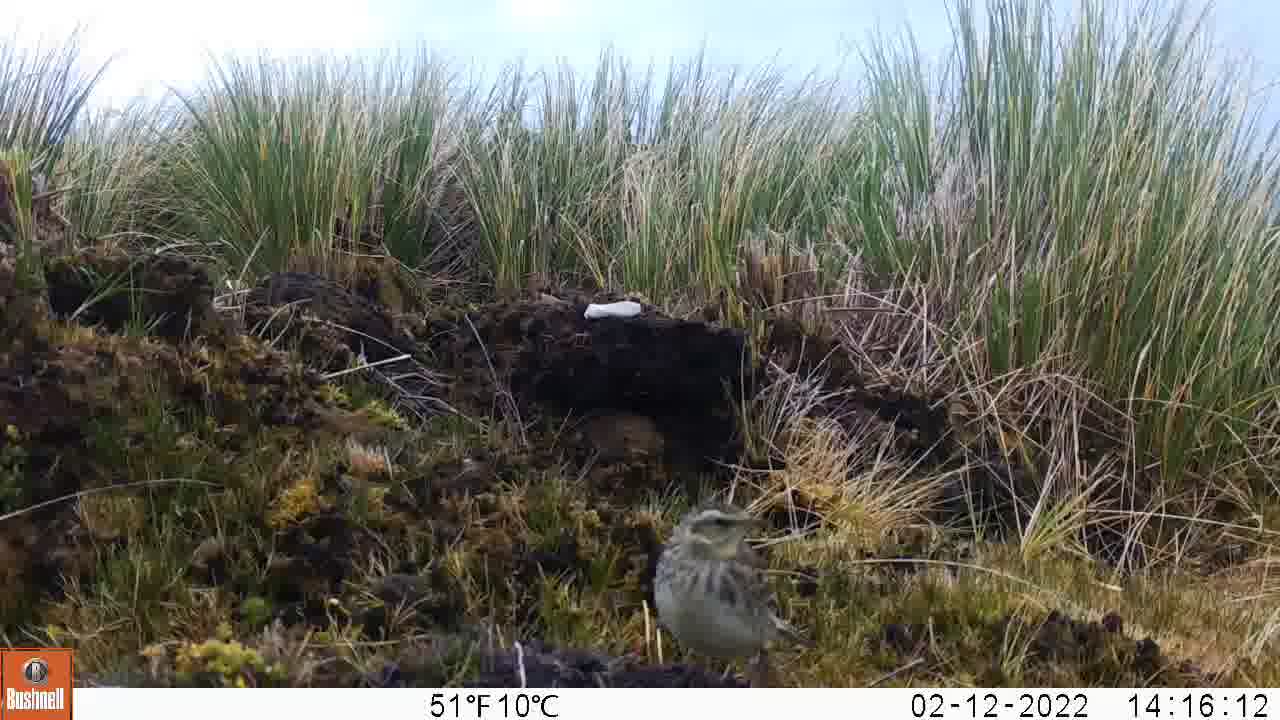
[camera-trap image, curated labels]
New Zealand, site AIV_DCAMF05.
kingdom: Animalia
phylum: Chordata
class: Aves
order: Passeriformes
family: Motacillidae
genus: Anthus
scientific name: Anthus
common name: pipit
Pipit (Anthus).